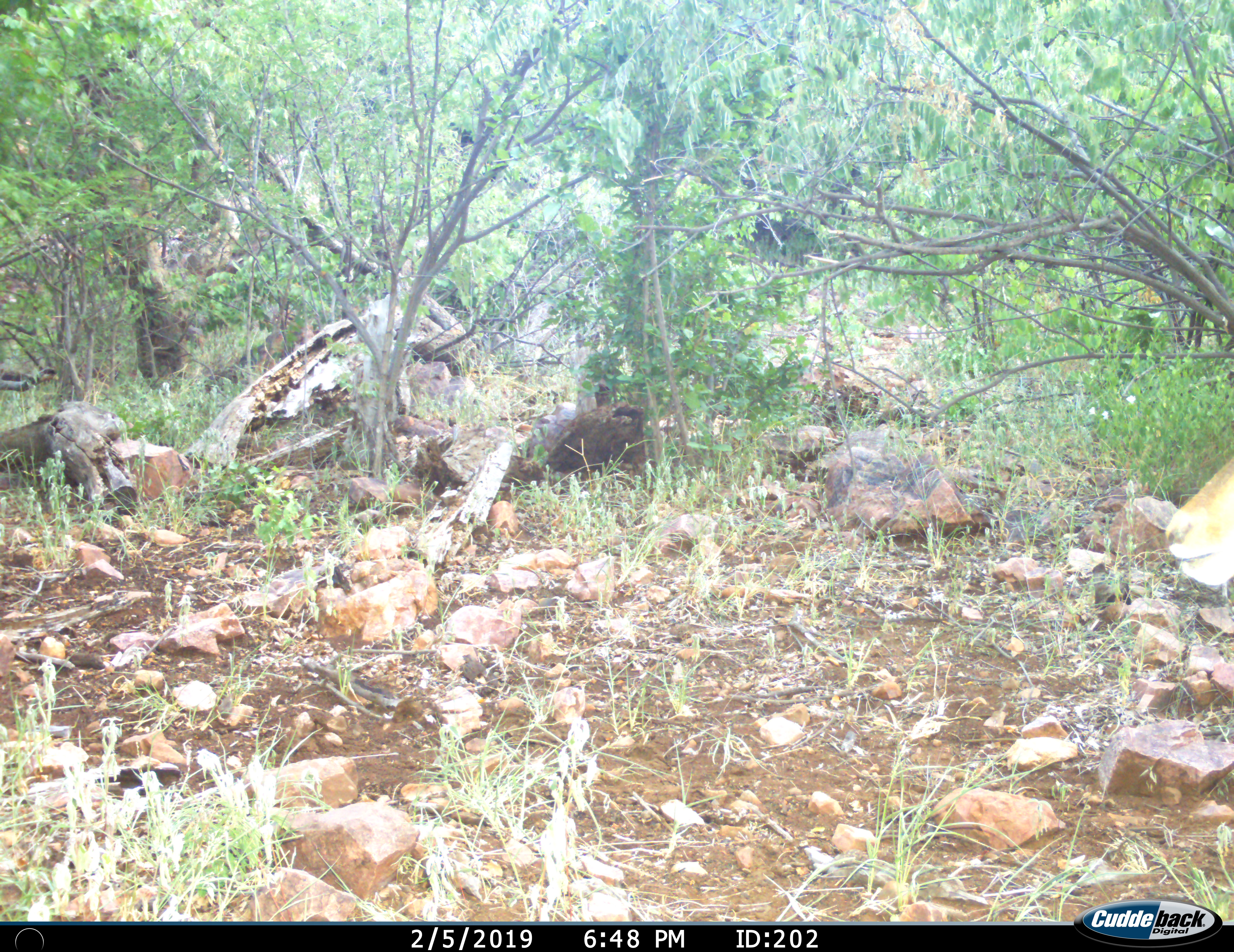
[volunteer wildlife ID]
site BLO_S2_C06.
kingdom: Animalia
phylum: Chordata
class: Mammalia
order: Artiodactyla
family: Bovidae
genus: Aepyceros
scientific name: Aepyceros melampus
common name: impala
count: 1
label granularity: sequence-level